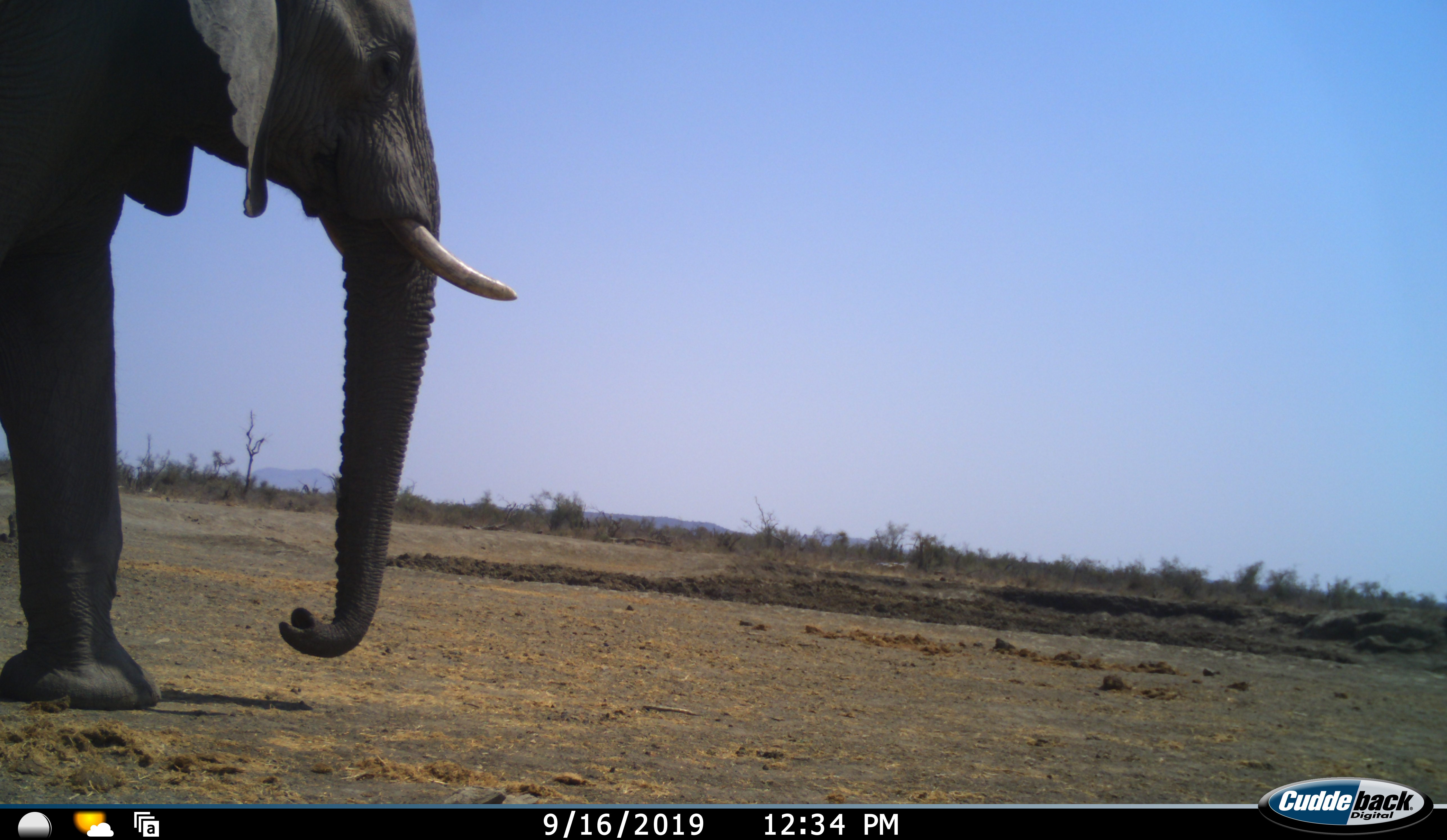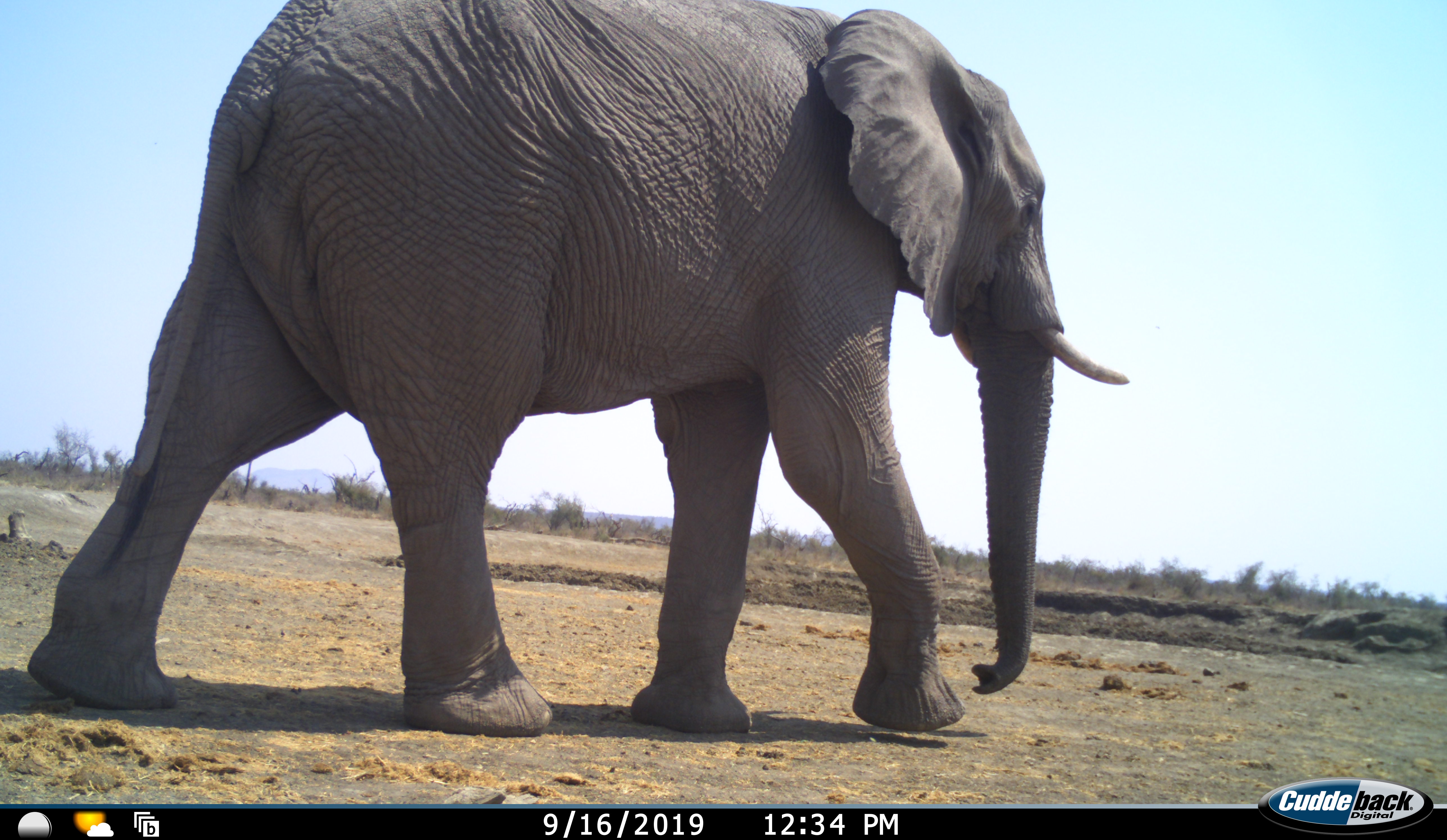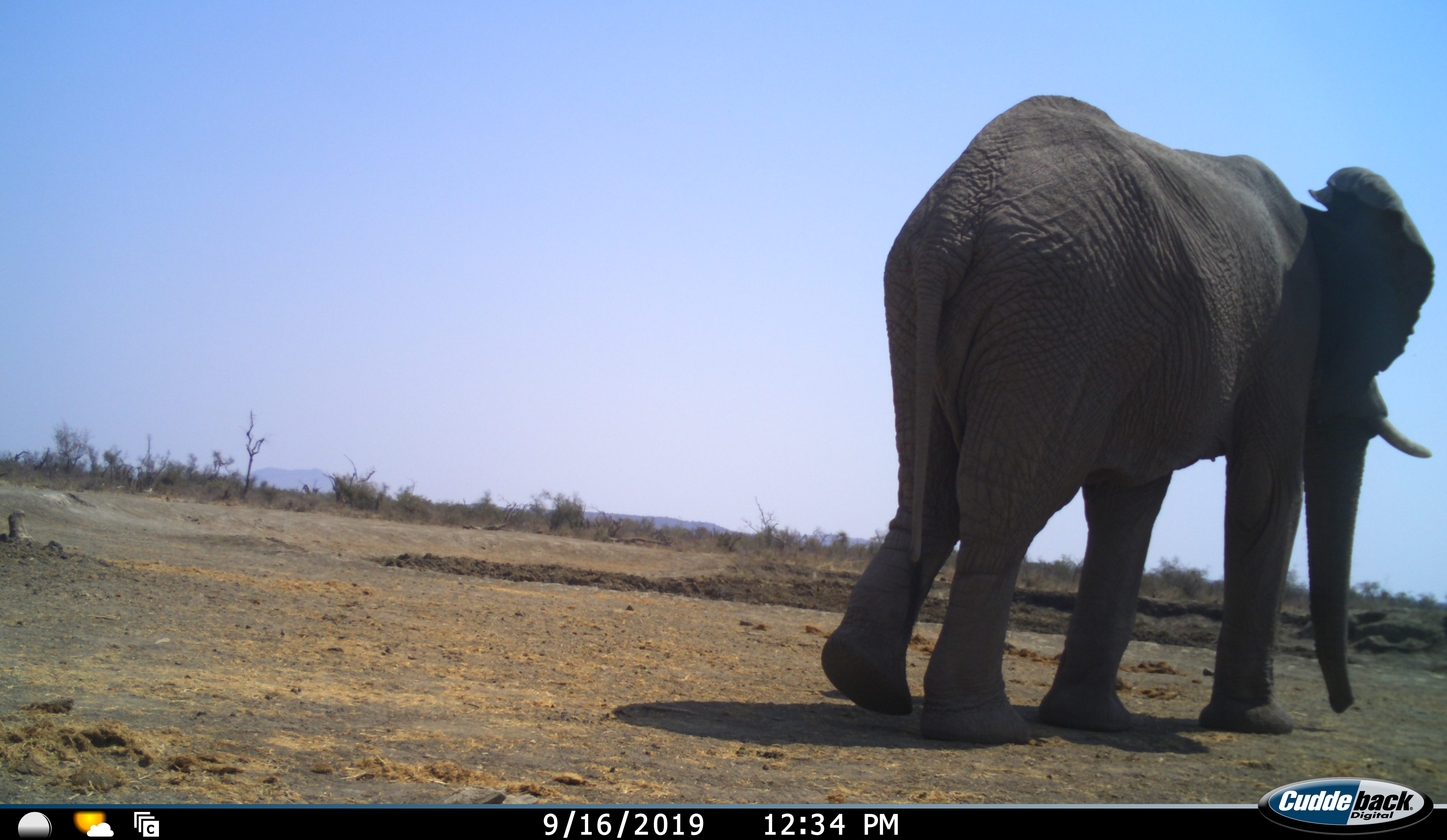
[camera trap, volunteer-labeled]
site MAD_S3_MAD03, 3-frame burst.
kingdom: Animalia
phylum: Chordata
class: Mammalia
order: Proboscidea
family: Elephantidae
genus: Loxodonta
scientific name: Loxodonta africana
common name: african bush elephant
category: elephant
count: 1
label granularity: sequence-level